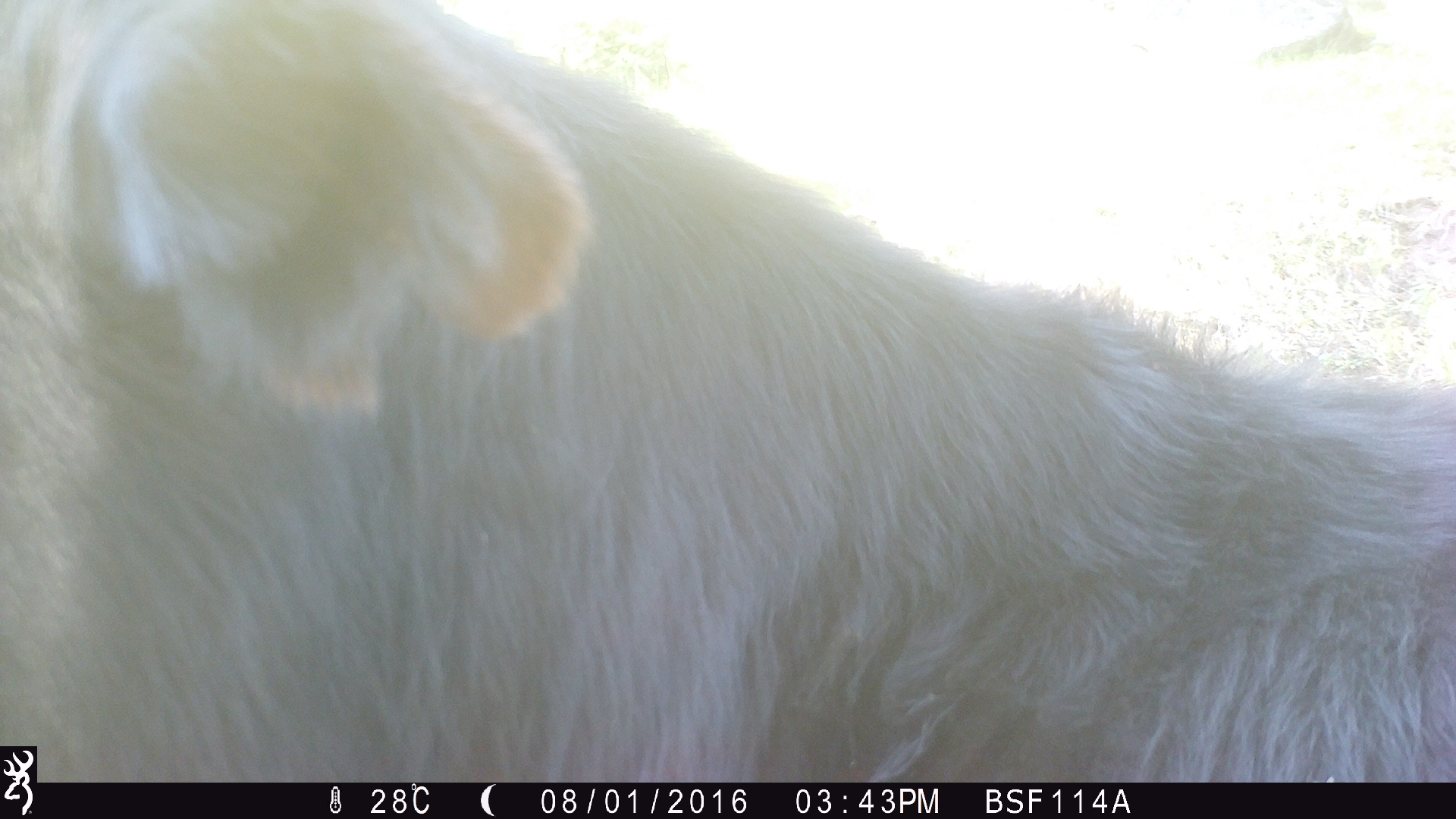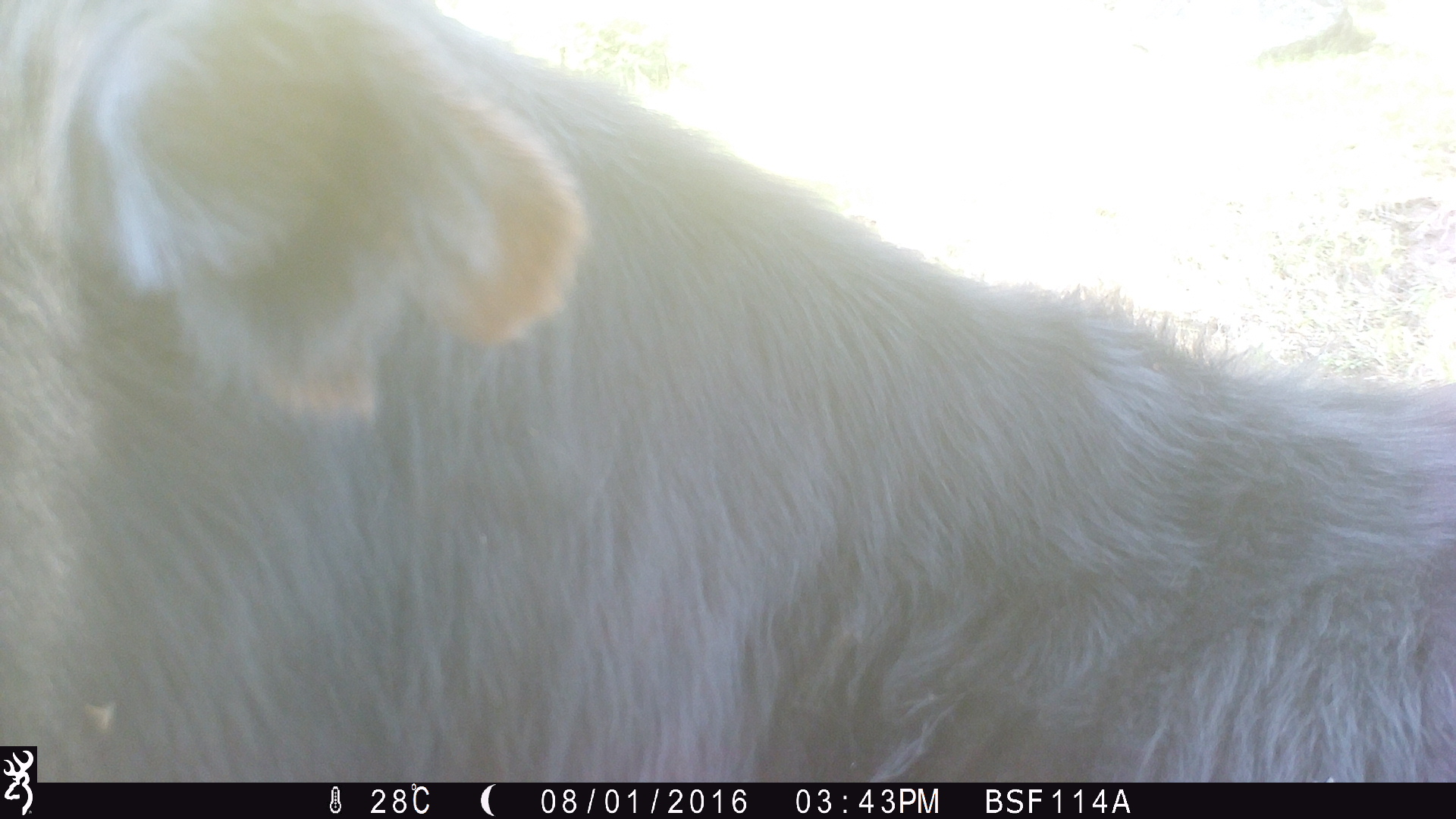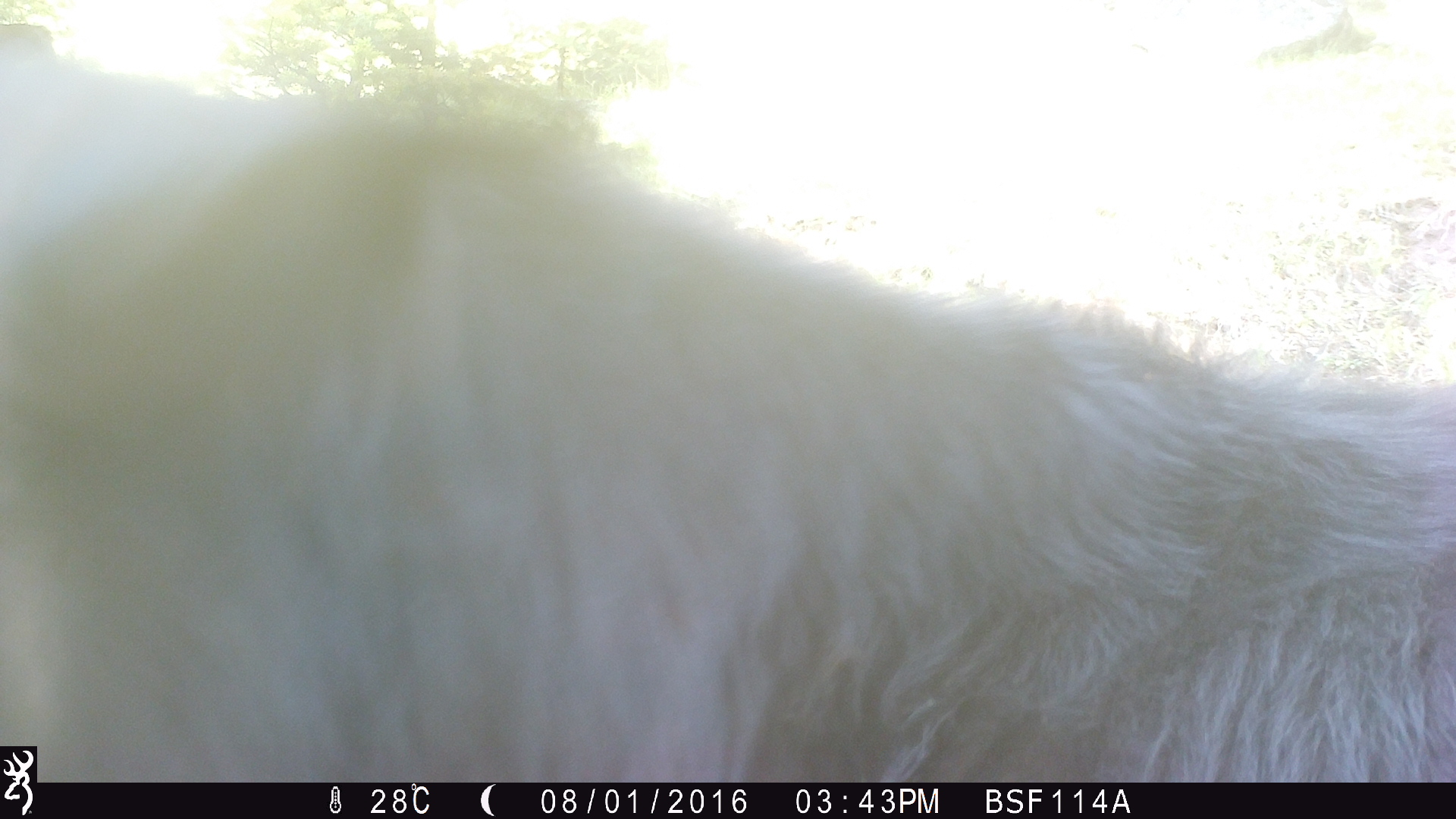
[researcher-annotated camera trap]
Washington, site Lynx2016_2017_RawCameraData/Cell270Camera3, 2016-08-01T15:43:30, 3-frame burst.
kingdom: Animalia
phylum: Chordata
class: Mammalia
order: Artiodactyla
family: Bovidae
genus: Bos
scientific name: Bos taurus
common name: domestic cattle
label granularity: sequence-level